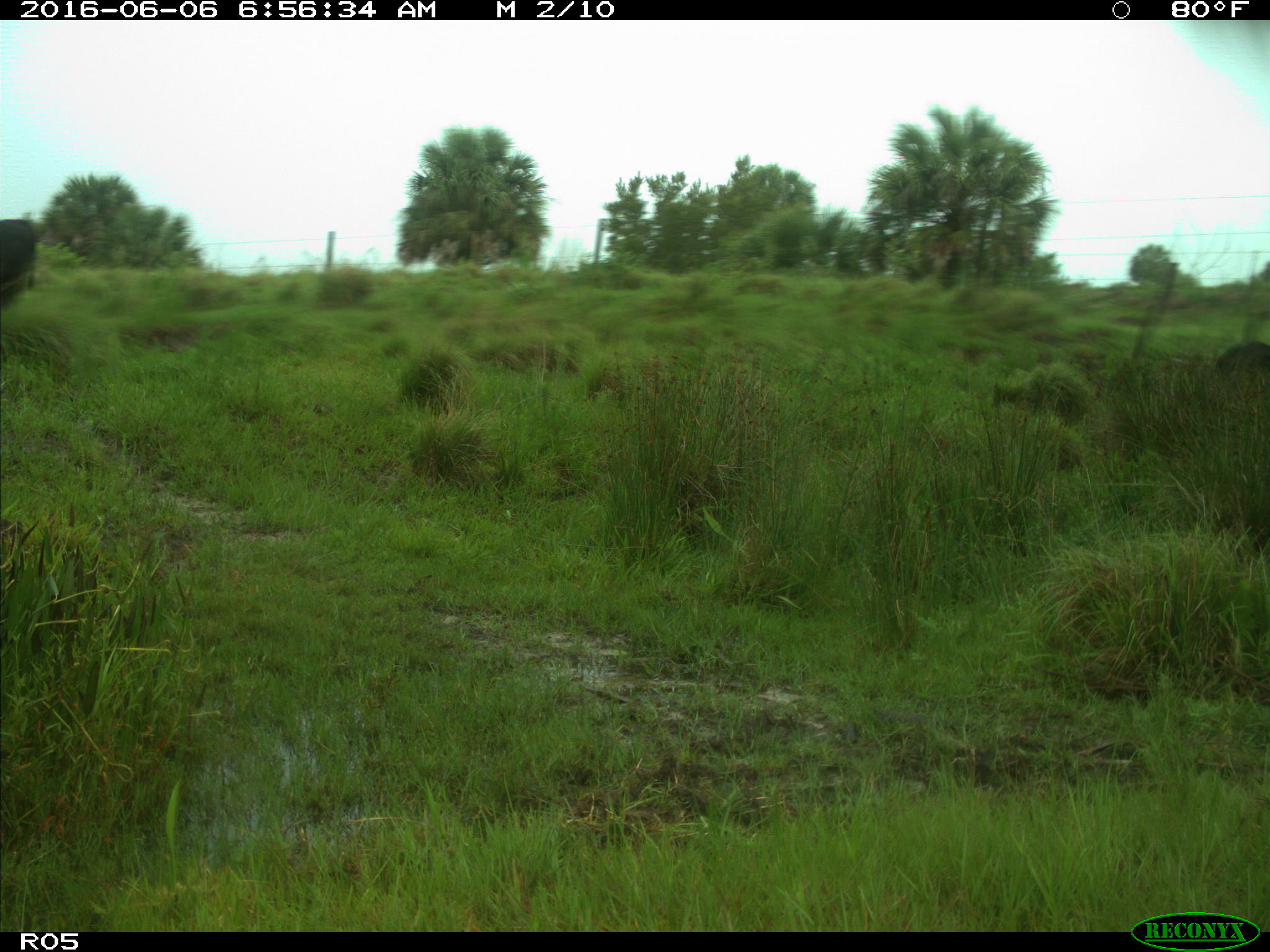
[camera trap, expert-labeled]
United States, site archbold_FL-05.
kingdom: Animalia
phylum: Chordata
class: Mammalia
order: Artiodactyla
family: Bovidae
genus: Bos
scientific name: Bos taurus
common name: domestic cow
Bos taurus (domestic cow).